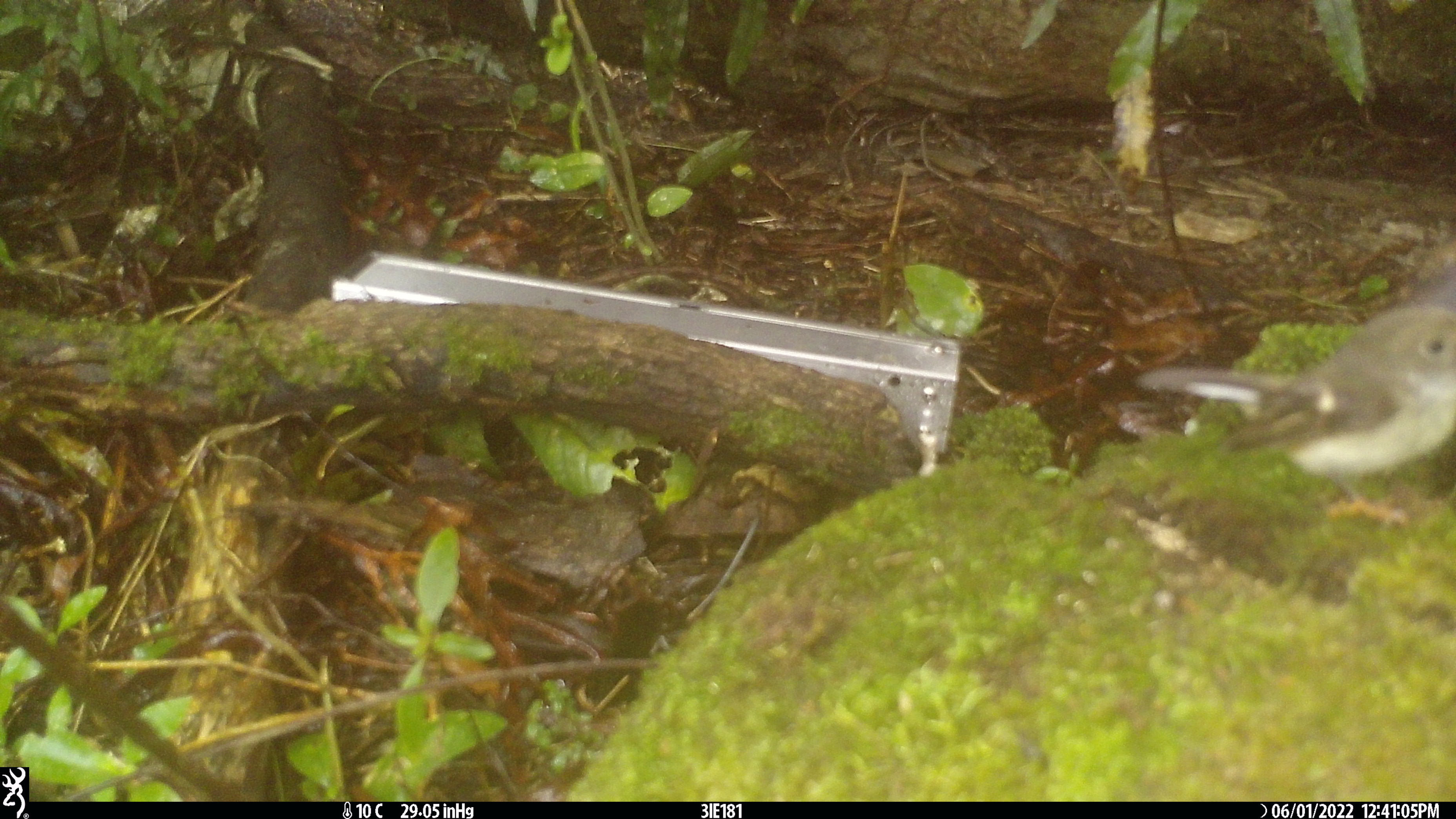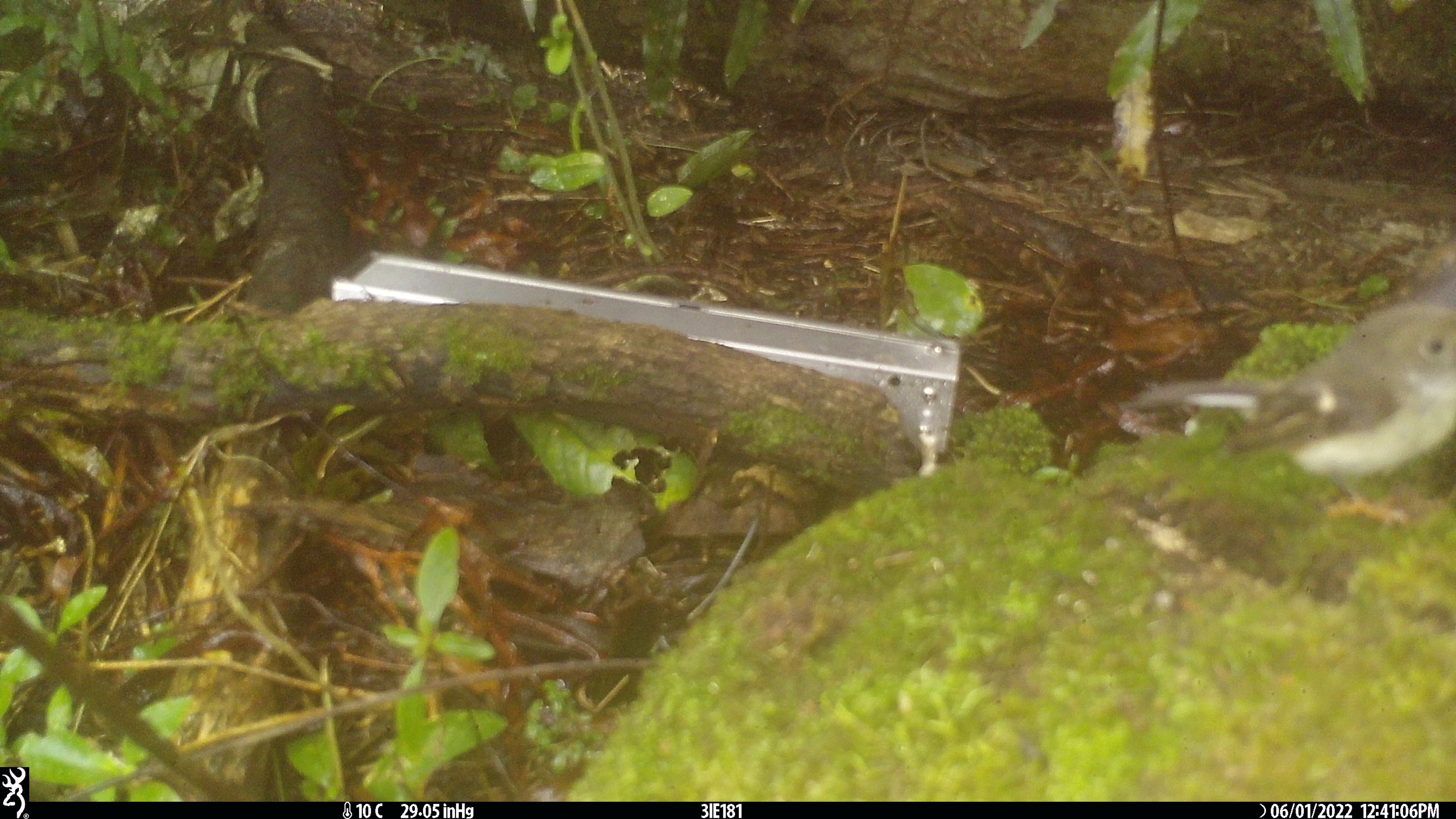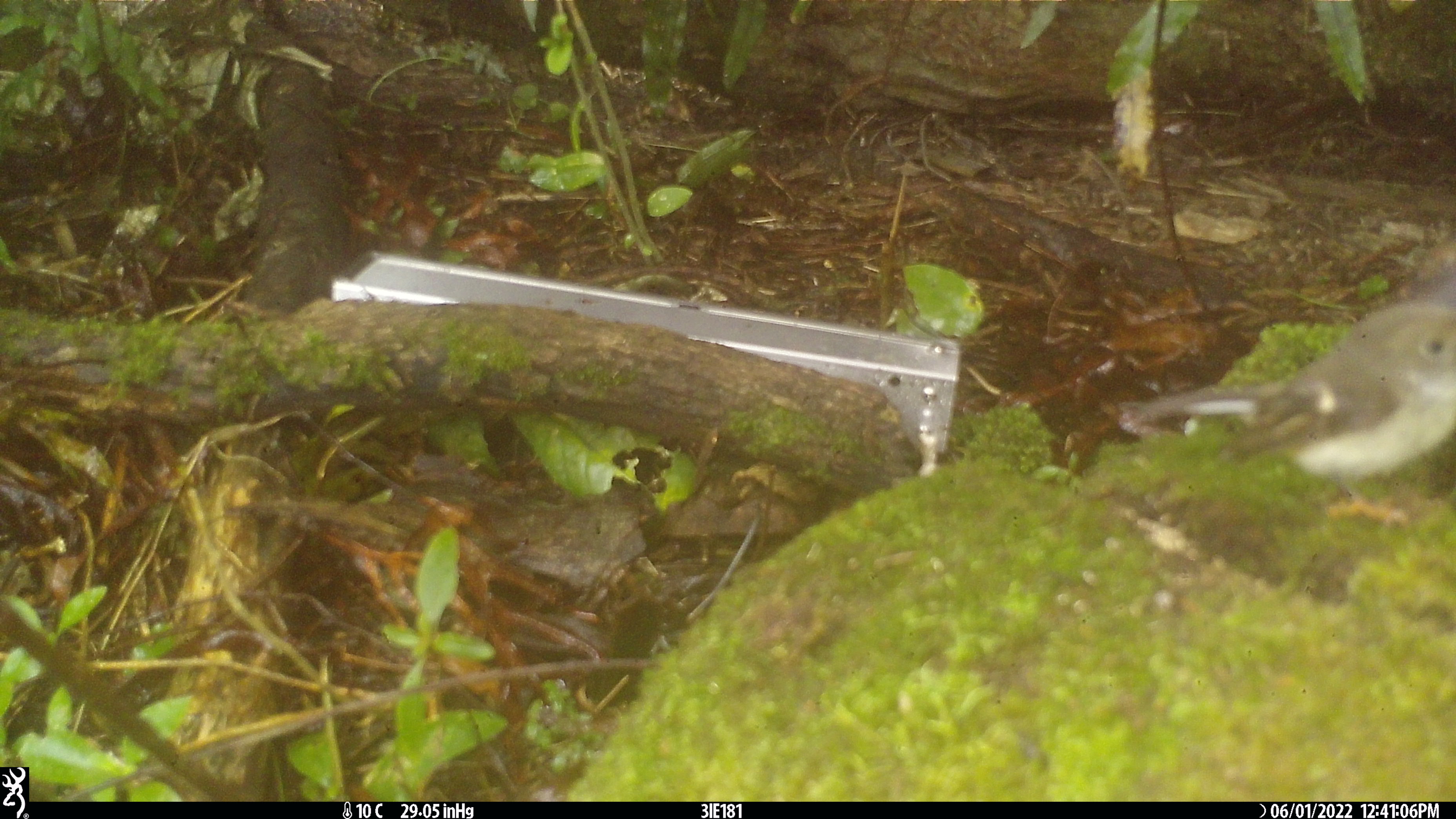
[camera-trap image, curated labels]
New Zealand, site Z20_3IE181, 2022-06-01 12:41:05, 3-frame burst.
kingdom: Animalia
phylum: Chordata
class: Aves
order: Passeriformes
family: Petroicidae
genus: Petroica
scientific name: Petroica macrocephala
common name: tomtit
Tomtit (Petroica macrocephala).